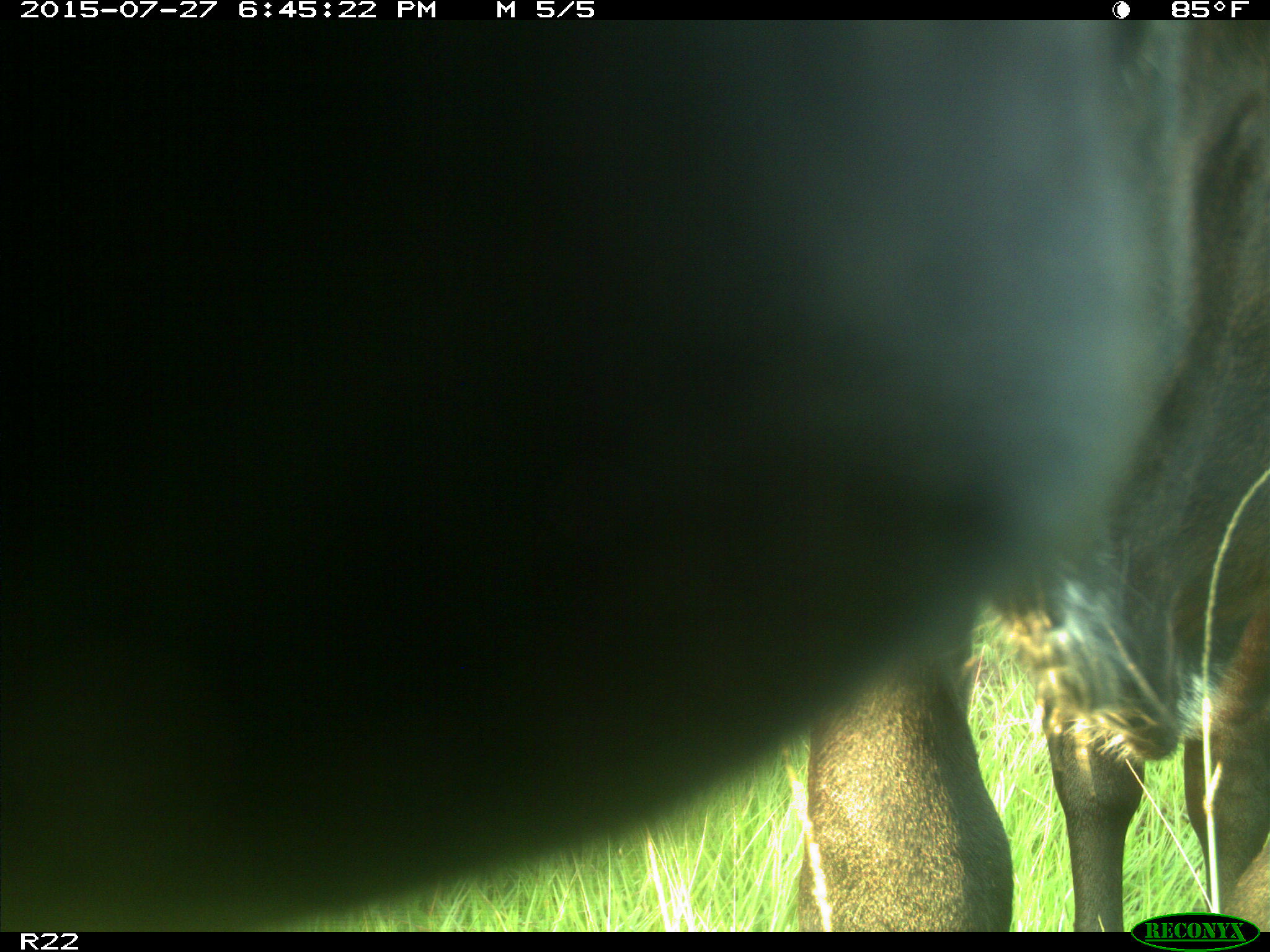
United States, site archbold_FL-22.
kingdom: Animalia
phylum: Chordata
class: Mammalia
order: Artiodactyla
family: Bovidae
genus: Bos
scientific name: Bos taurus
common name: domestic cow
Bos taurus (domestic cow).